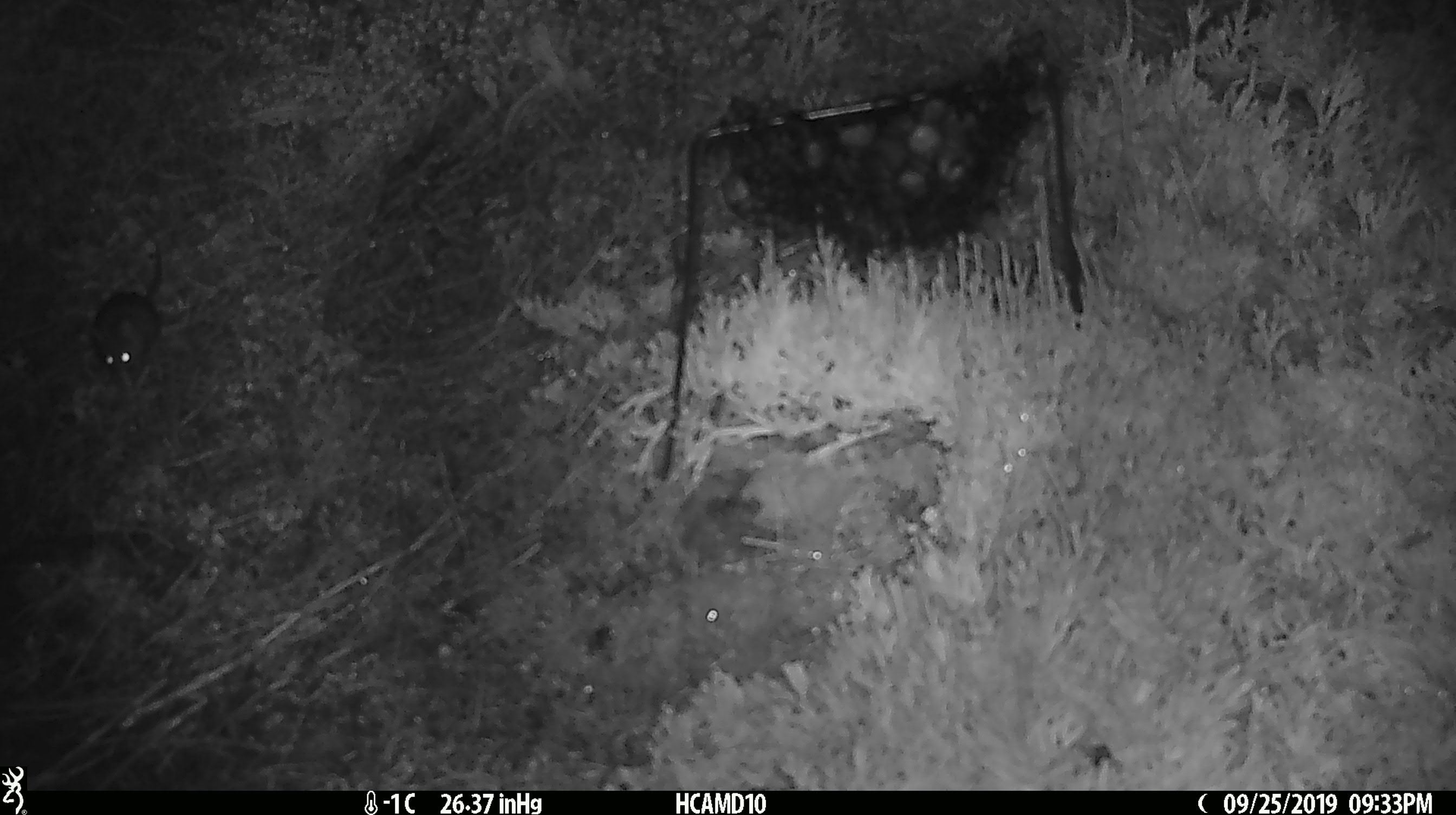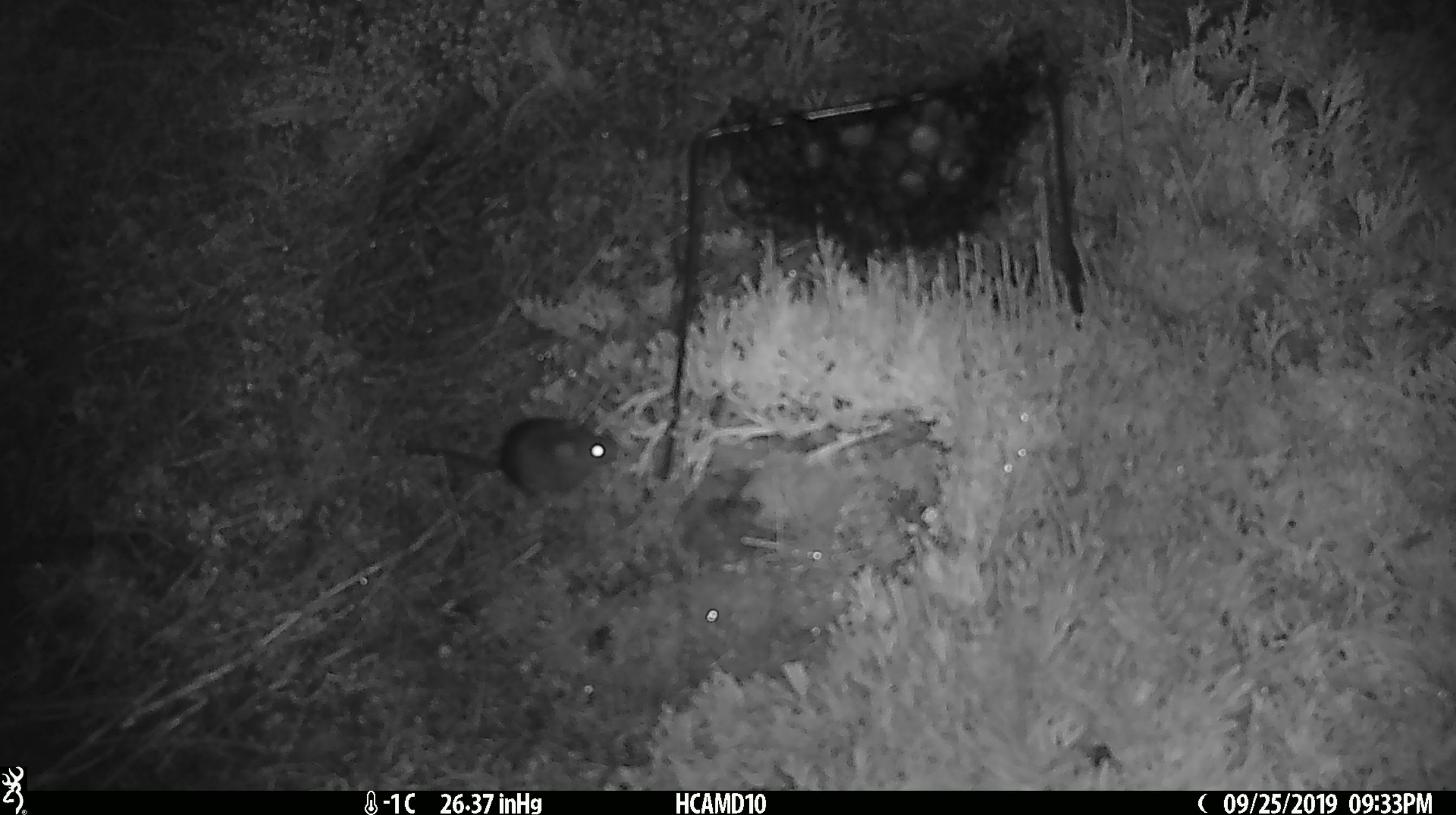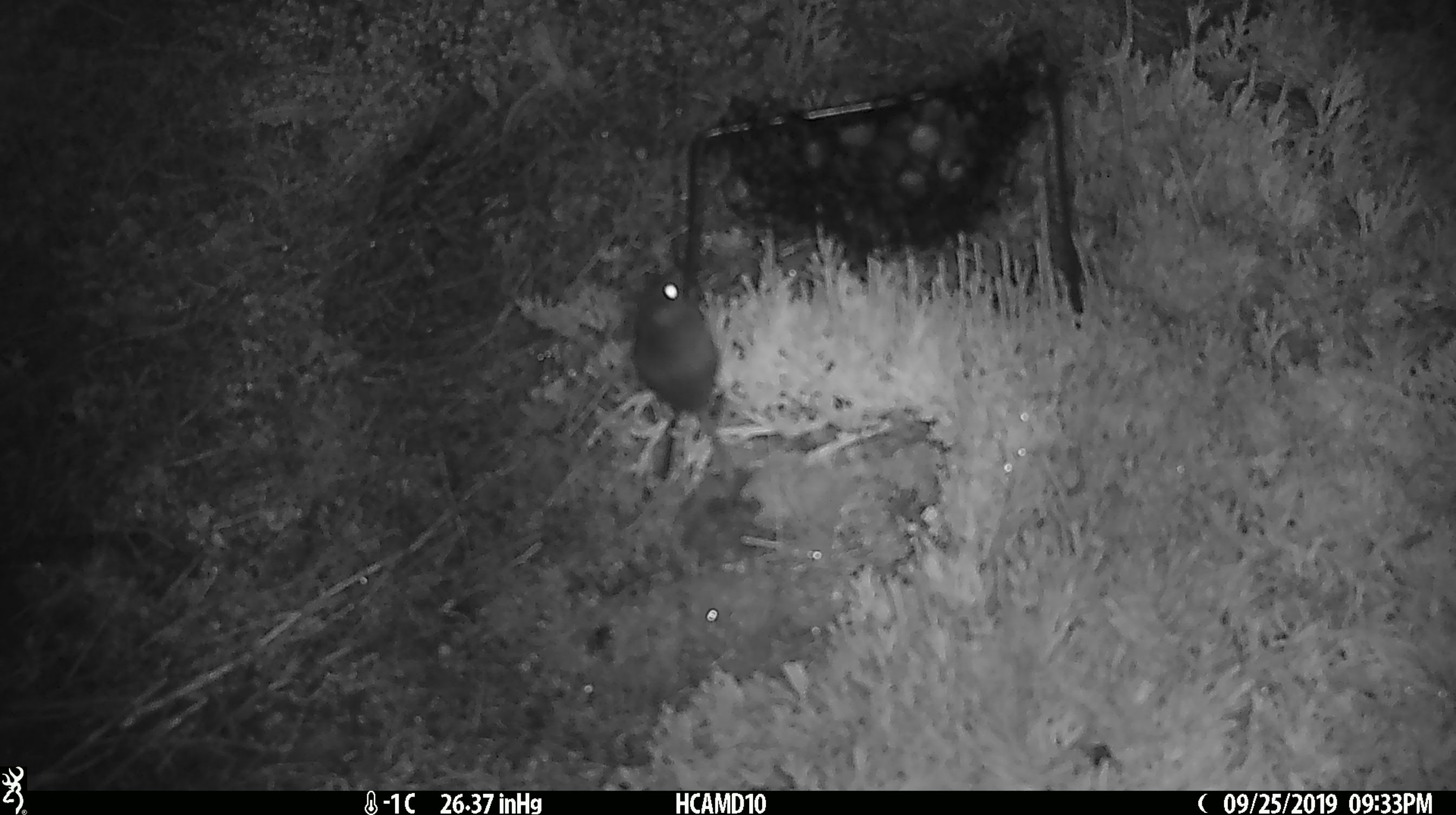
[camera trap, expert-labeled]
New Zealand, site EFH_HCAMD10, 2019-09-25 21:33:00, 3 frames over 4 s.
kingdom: Animalia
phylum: Chordata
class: Mammalia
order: Rodentia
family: Muridae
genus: Mus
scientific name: Mus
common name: mouse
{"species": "mouse (Mus)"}